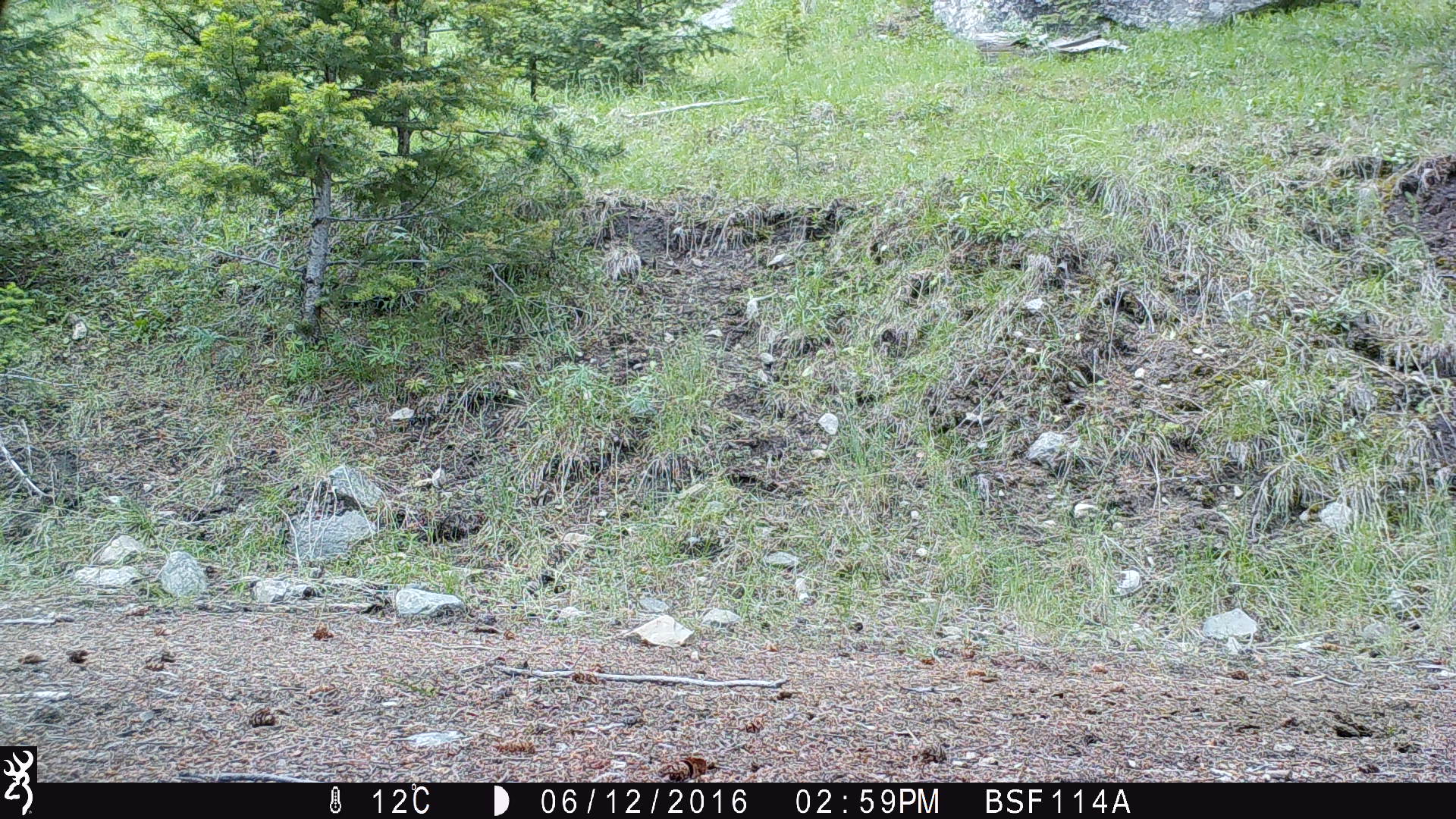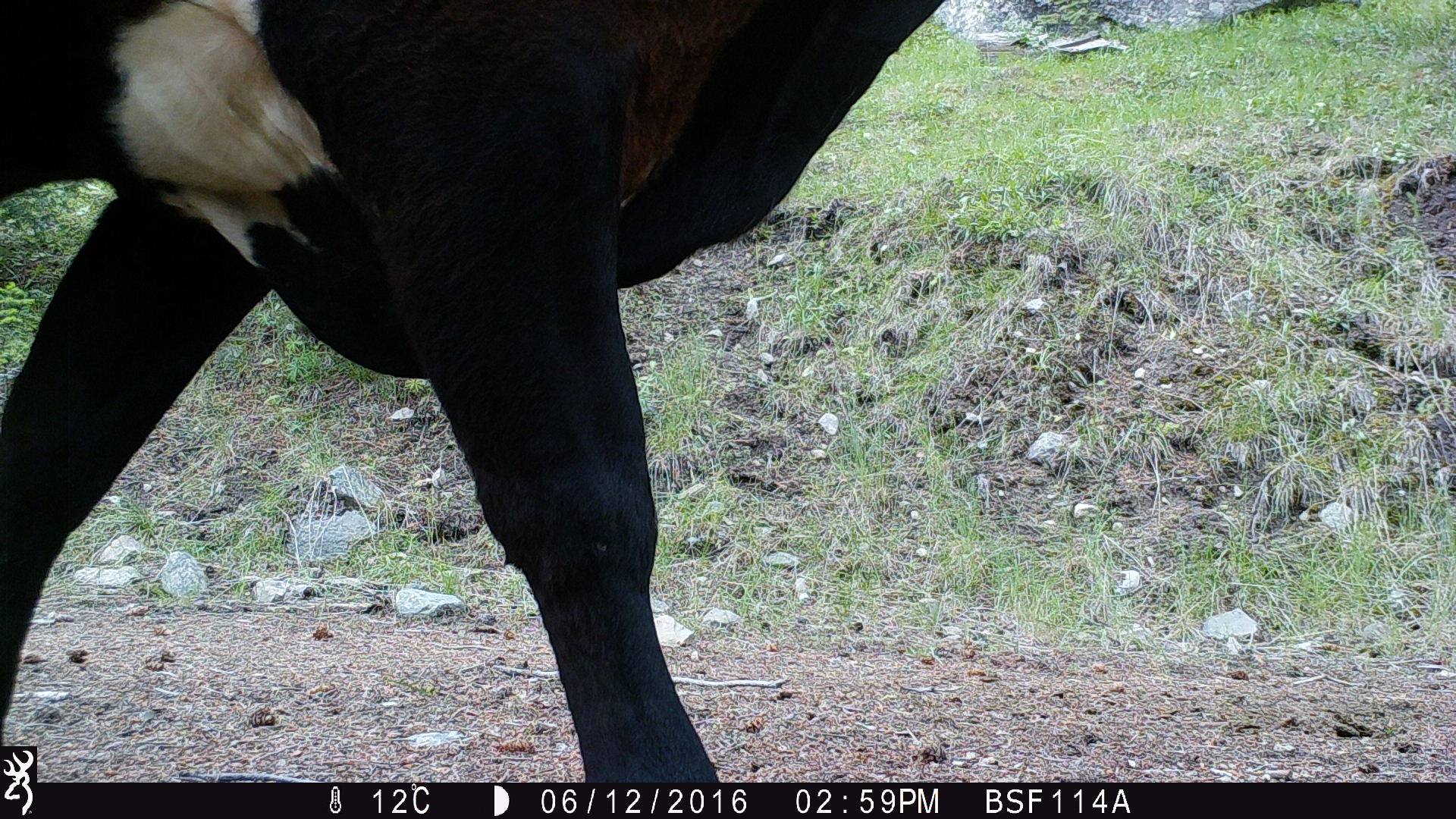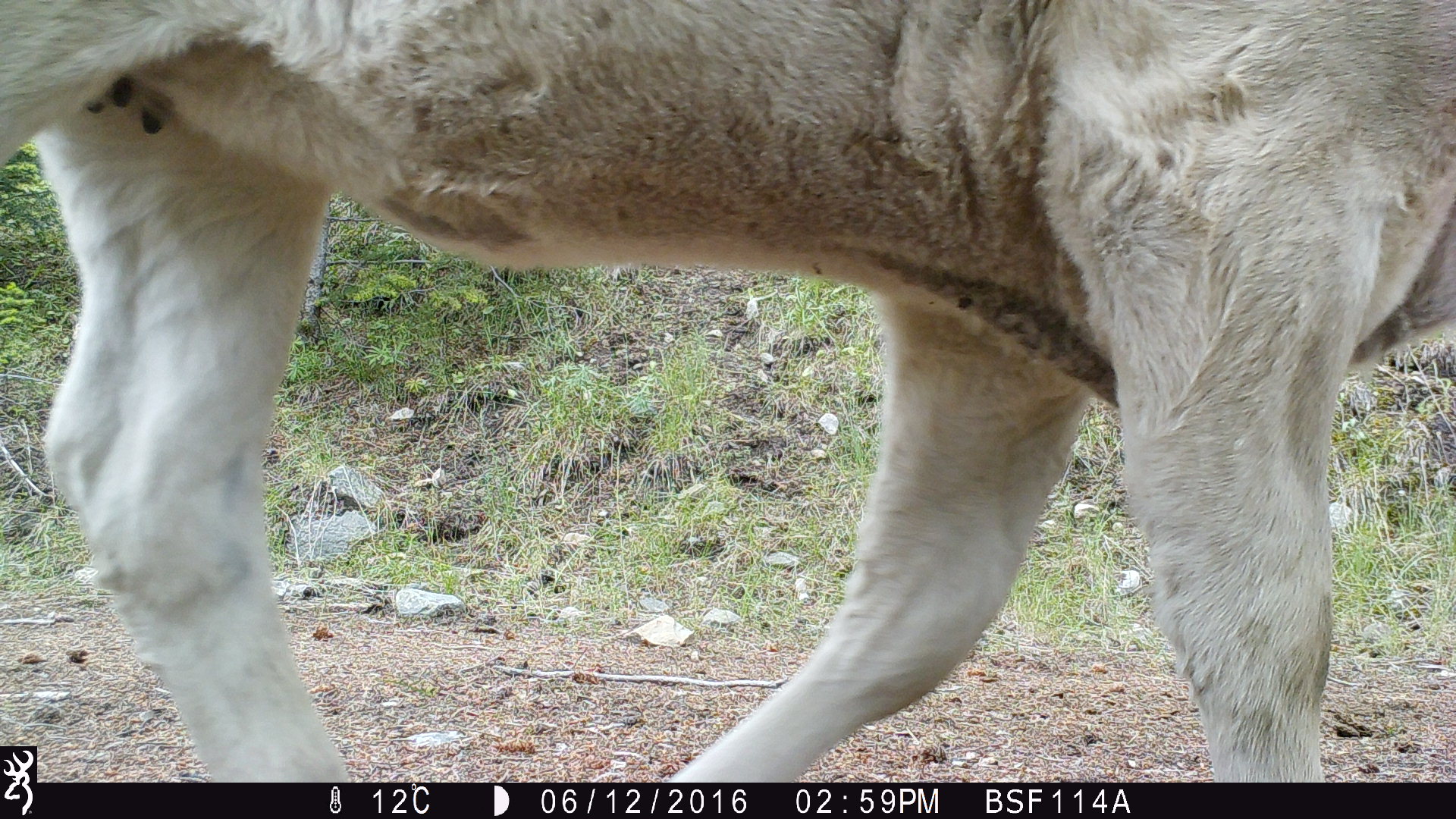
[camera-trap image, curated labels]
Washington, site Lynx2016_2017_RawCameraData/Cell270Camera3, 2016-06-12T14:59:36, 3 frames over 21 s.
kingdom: Animalia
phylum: Chordata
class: Mammalia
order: Artiodactyla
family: Bovidae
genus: Bos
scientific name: Bos taurus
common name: domestic cattle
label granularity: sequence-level